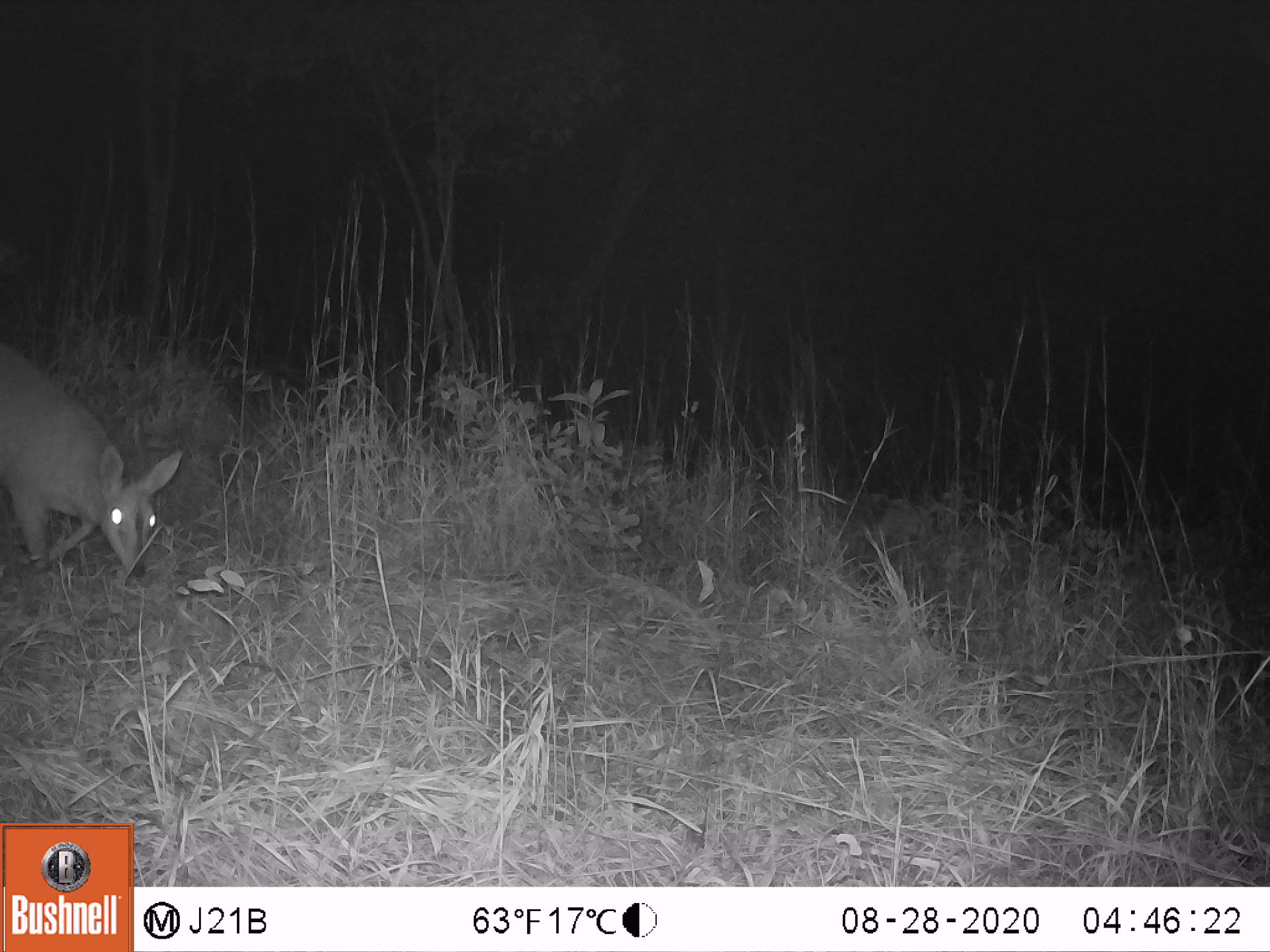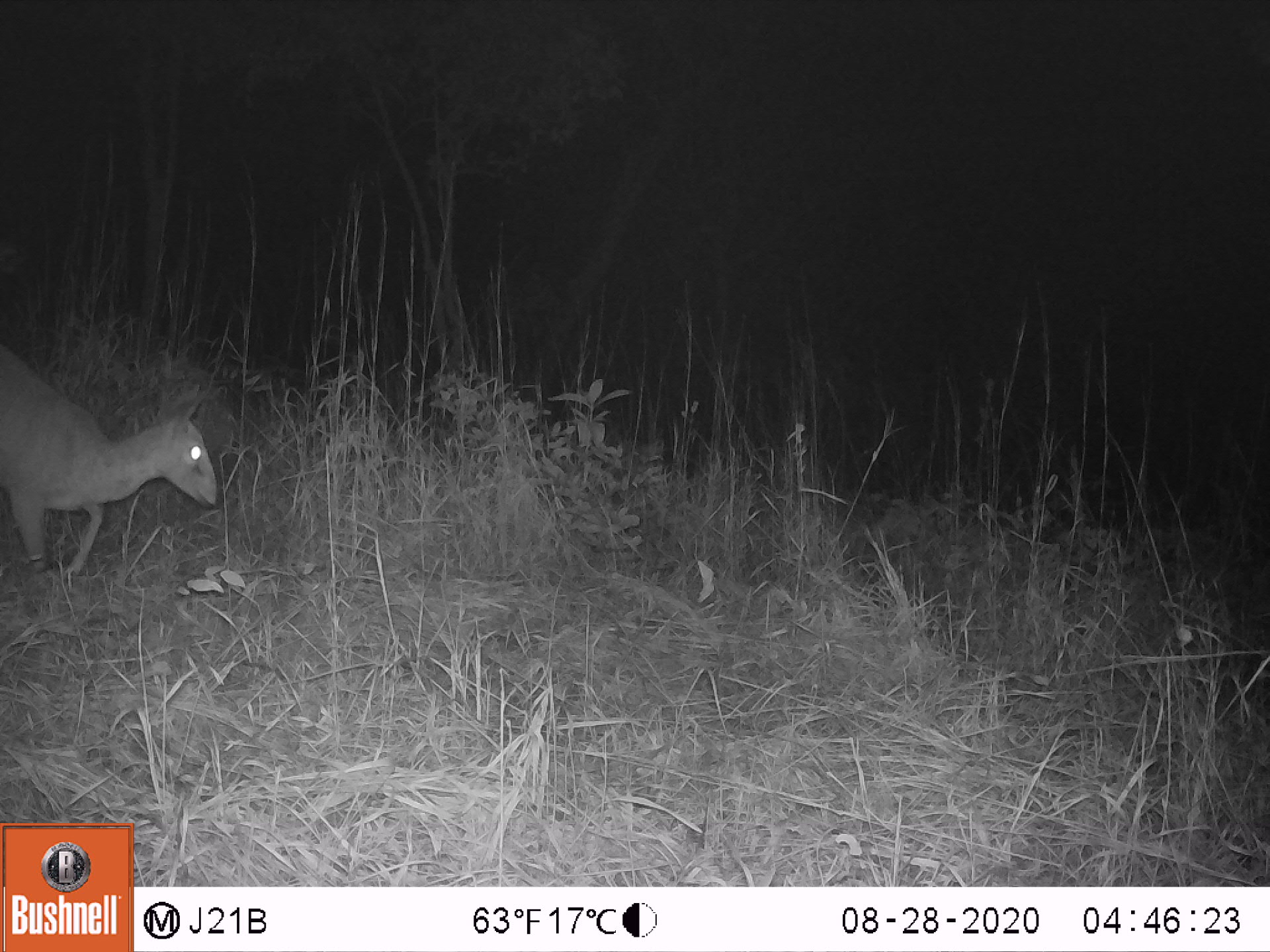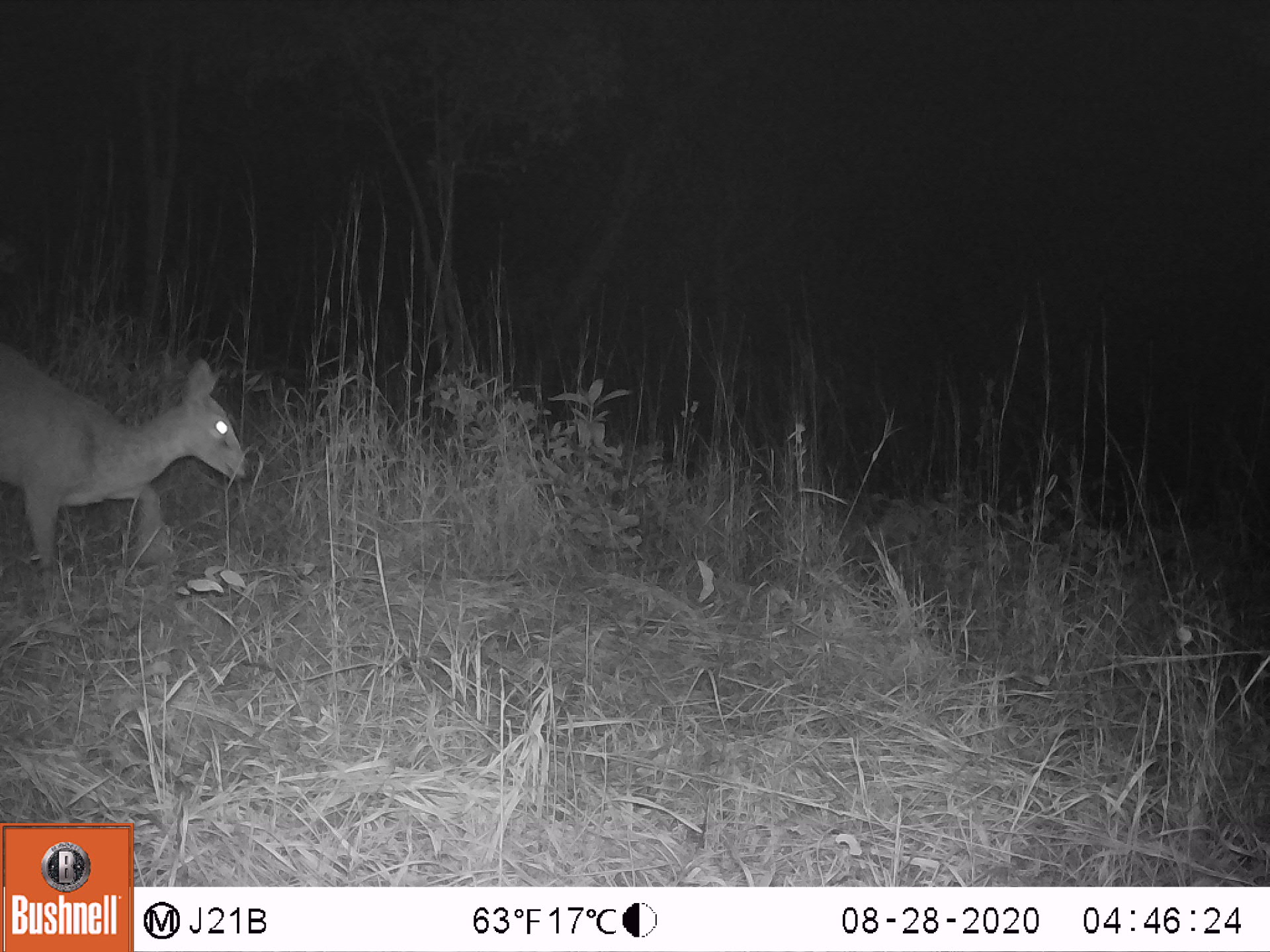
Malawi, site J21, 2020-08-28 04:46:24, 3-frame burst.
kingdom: Animalia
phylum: Chordata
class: Mammalia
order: Artiodactyla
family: Bovidae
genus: Sylvicapra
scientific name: Sylvicapra grimmia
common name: common duiker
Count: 1.